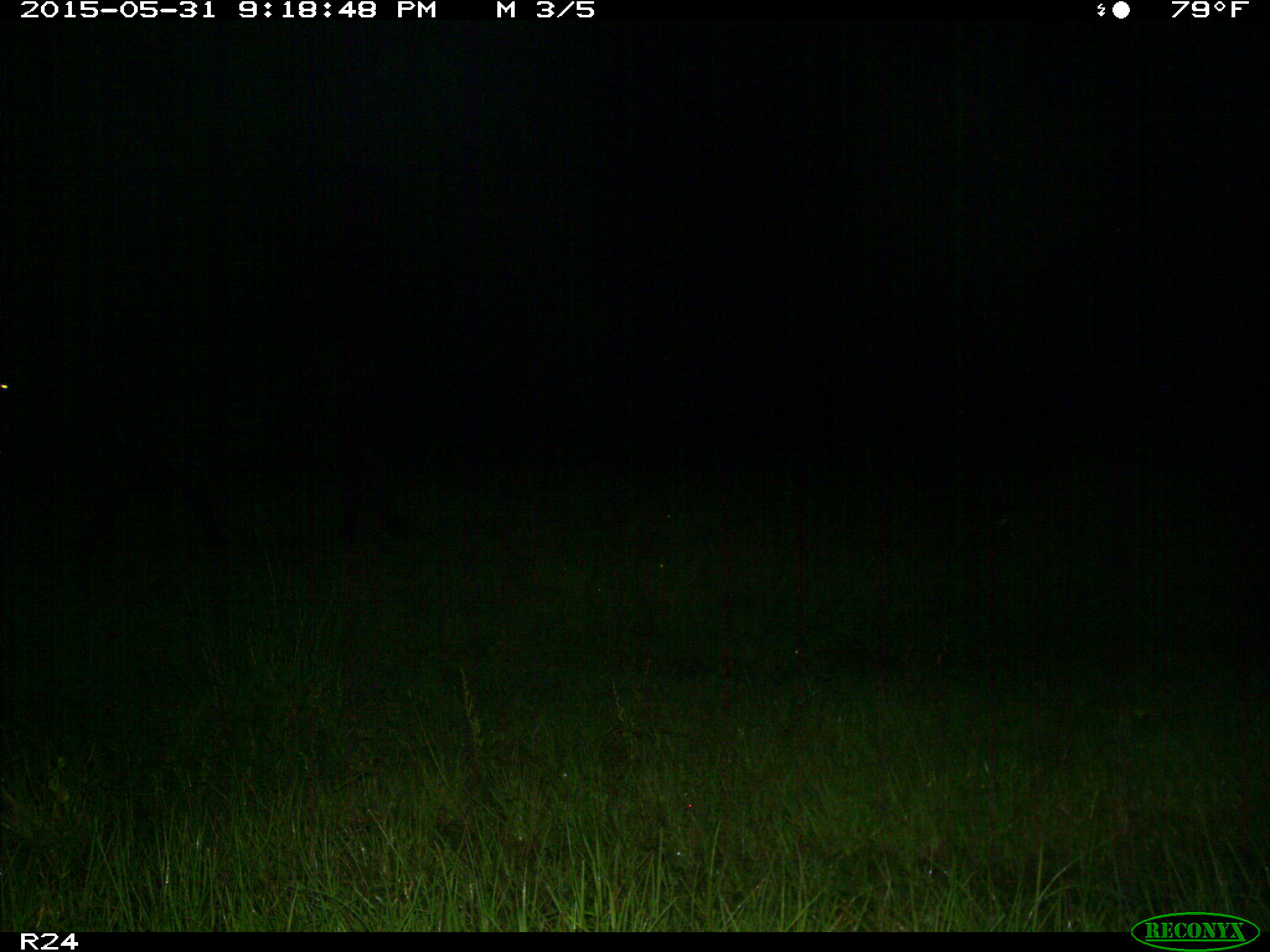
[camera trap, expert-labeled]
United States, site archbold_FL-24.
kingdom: Animalia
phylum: Chordata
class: Mammalia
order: Artiodactyla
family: Bovidae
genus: Bos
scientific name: Bos taurus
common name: domestic cow